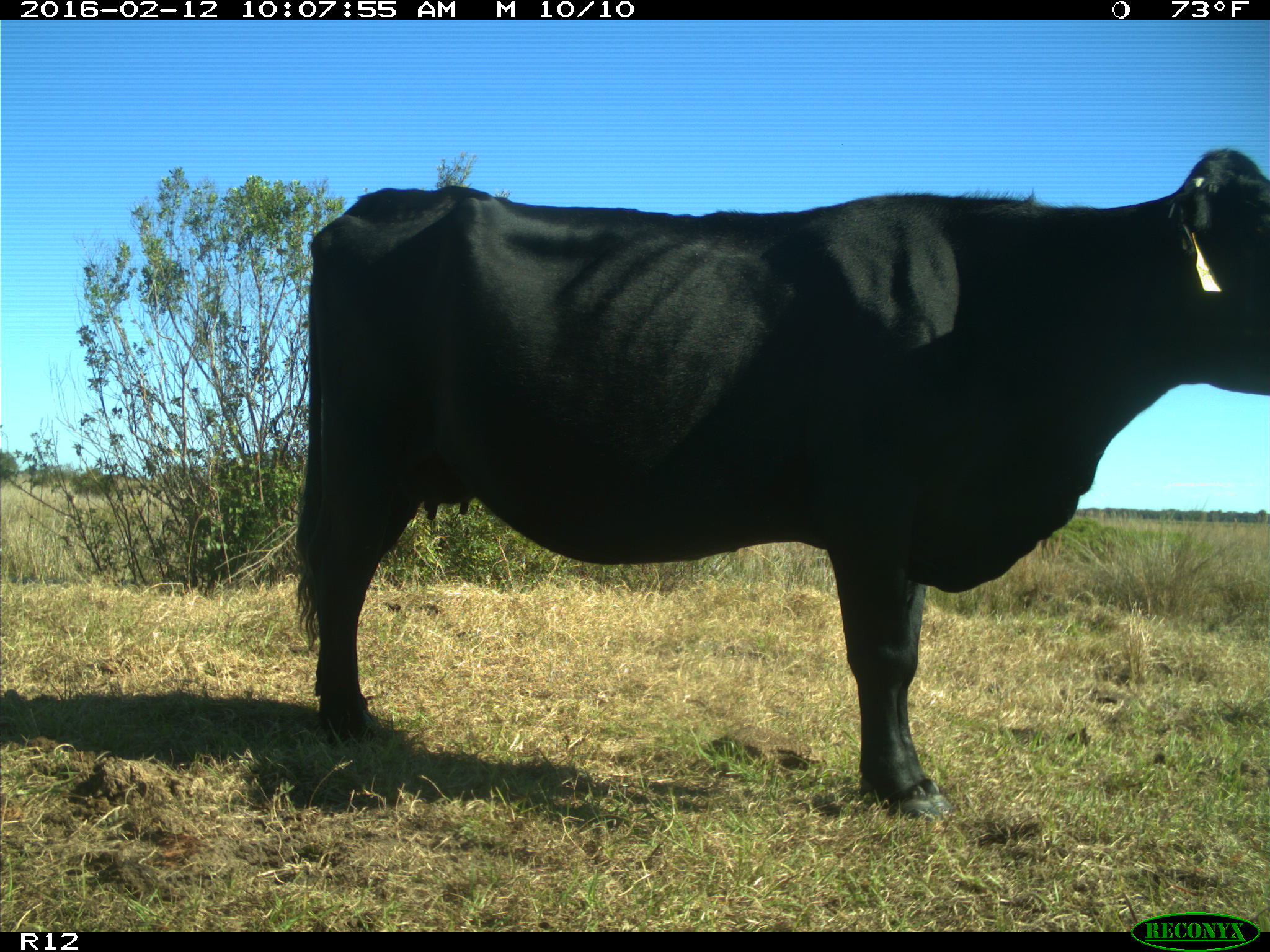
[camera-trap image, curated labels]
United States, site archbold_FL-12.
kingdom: Animalia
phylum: Chordata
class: Mammalia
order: Artiodactyla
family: Bovidae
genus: Bos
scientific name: Bos taurus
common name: domestic cow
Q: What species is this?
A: Bos taurus (domestic cow).